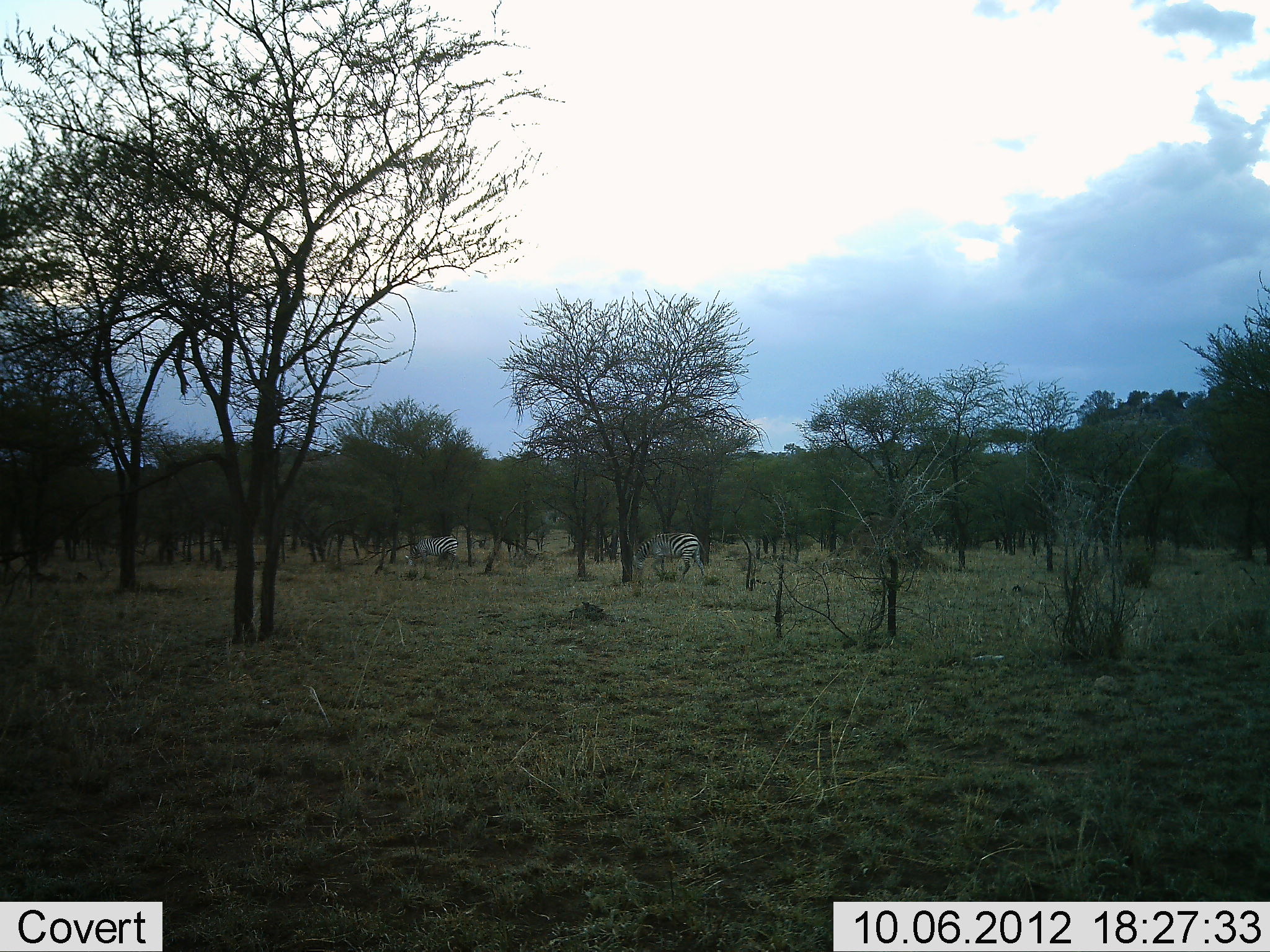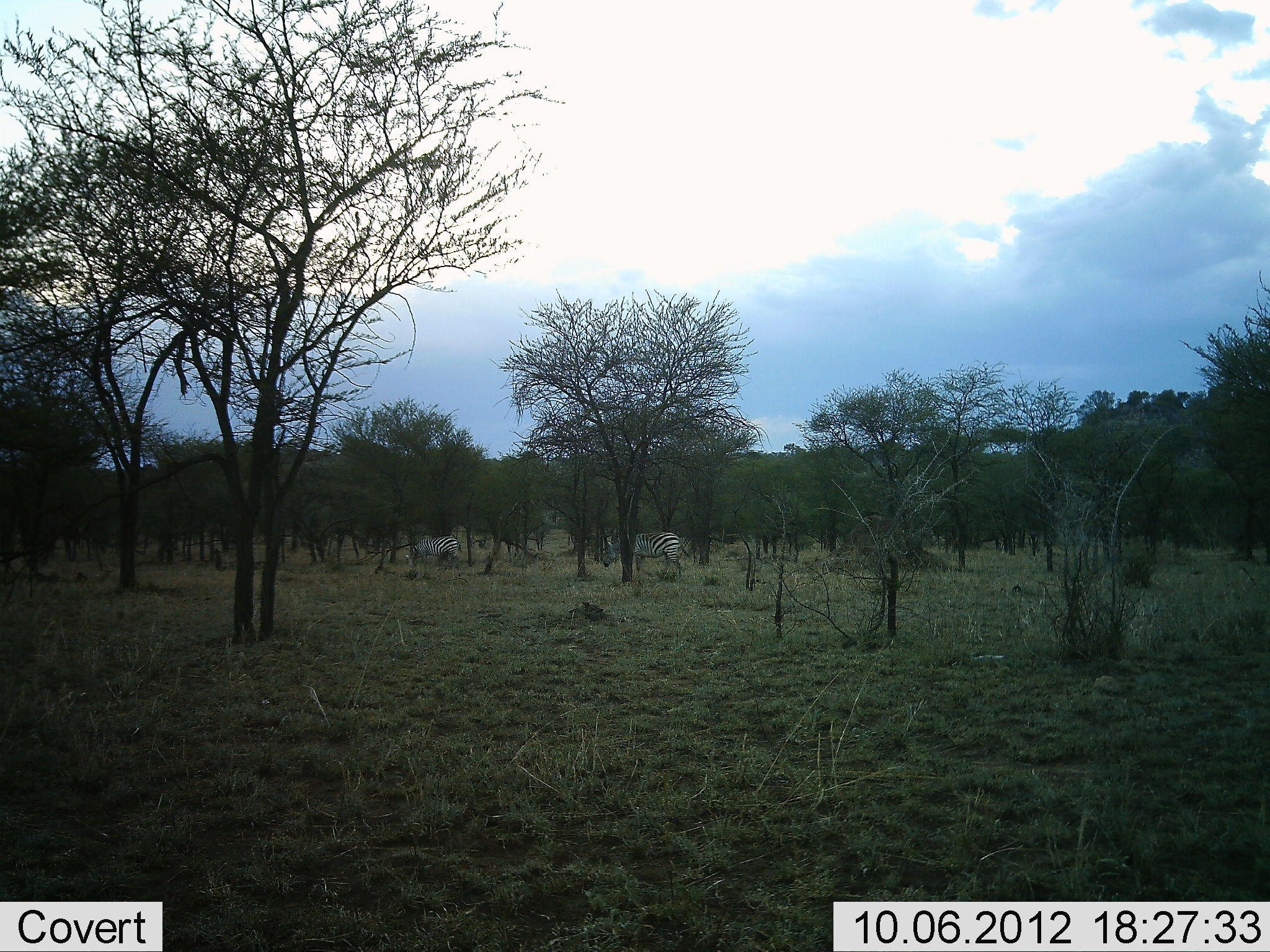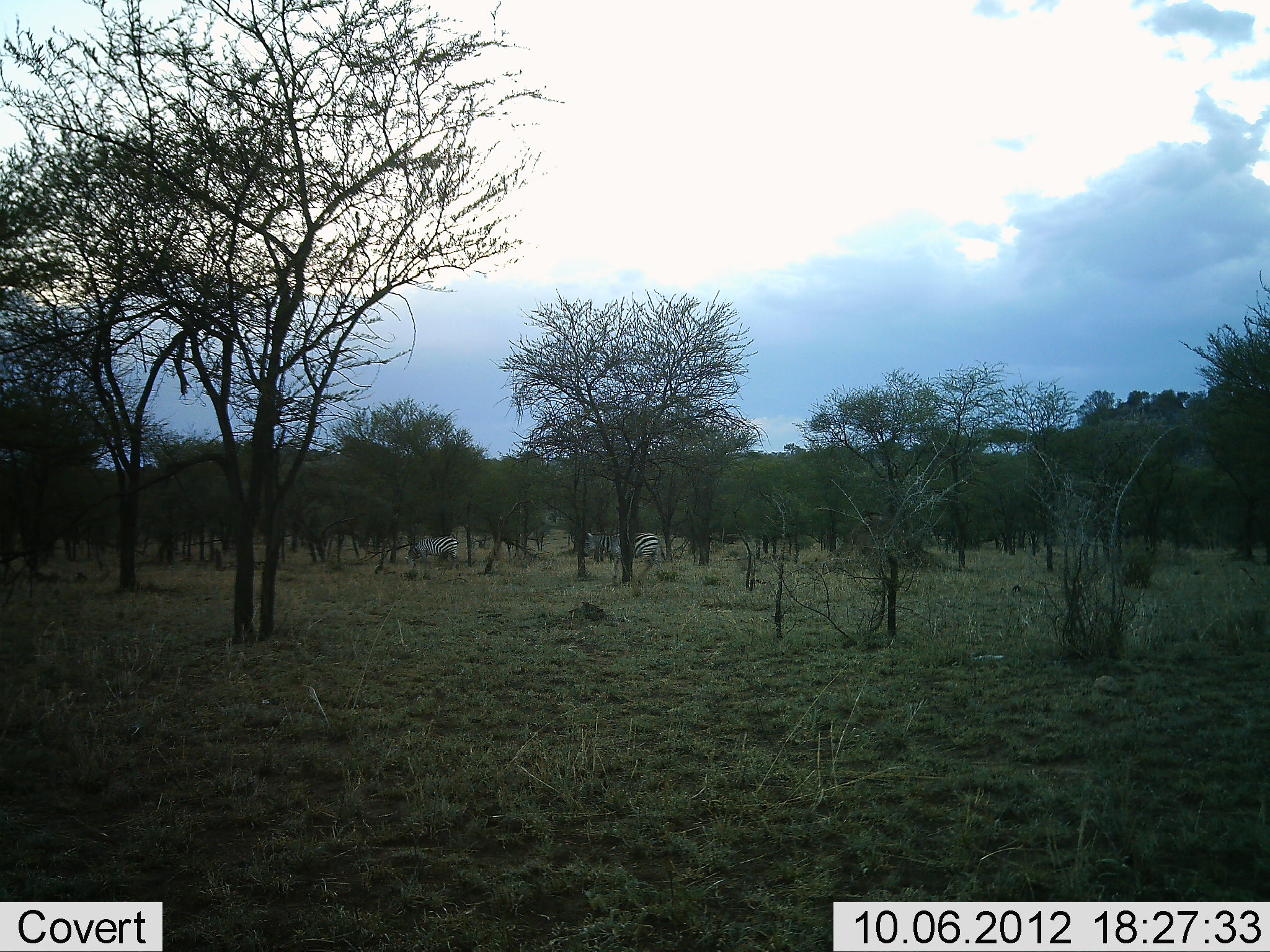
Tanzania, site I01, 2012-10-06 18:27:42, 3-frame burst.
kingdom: Animalia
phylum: Chordata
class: Mammalia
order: Perissodactyla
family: Equidae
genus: Equus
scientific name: Equus quagga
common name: plains zebra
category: zebra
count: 2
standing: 30%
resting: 0%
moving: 90%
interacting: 0%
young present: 0%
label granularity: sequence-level